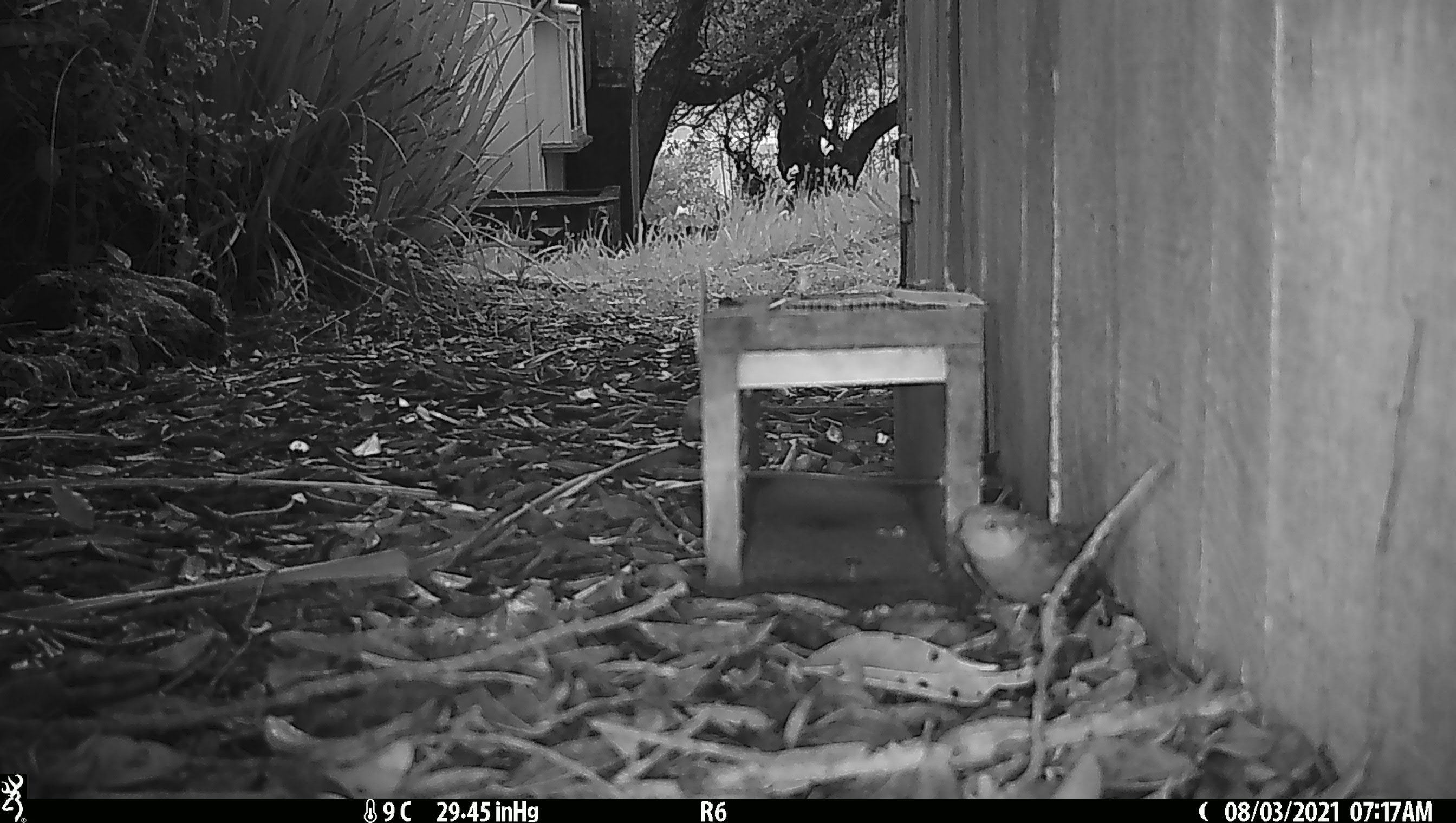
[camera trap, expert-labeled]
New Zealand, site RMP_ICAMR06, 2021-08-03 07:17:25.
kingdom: Animalia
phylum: Chordata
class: Aves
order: Passeriformes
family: Passeridae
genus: Passer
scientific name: Passer domesticus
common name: house sparrow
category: sparrow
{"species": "sparrow (house sparrow) (Passer domesticus)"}